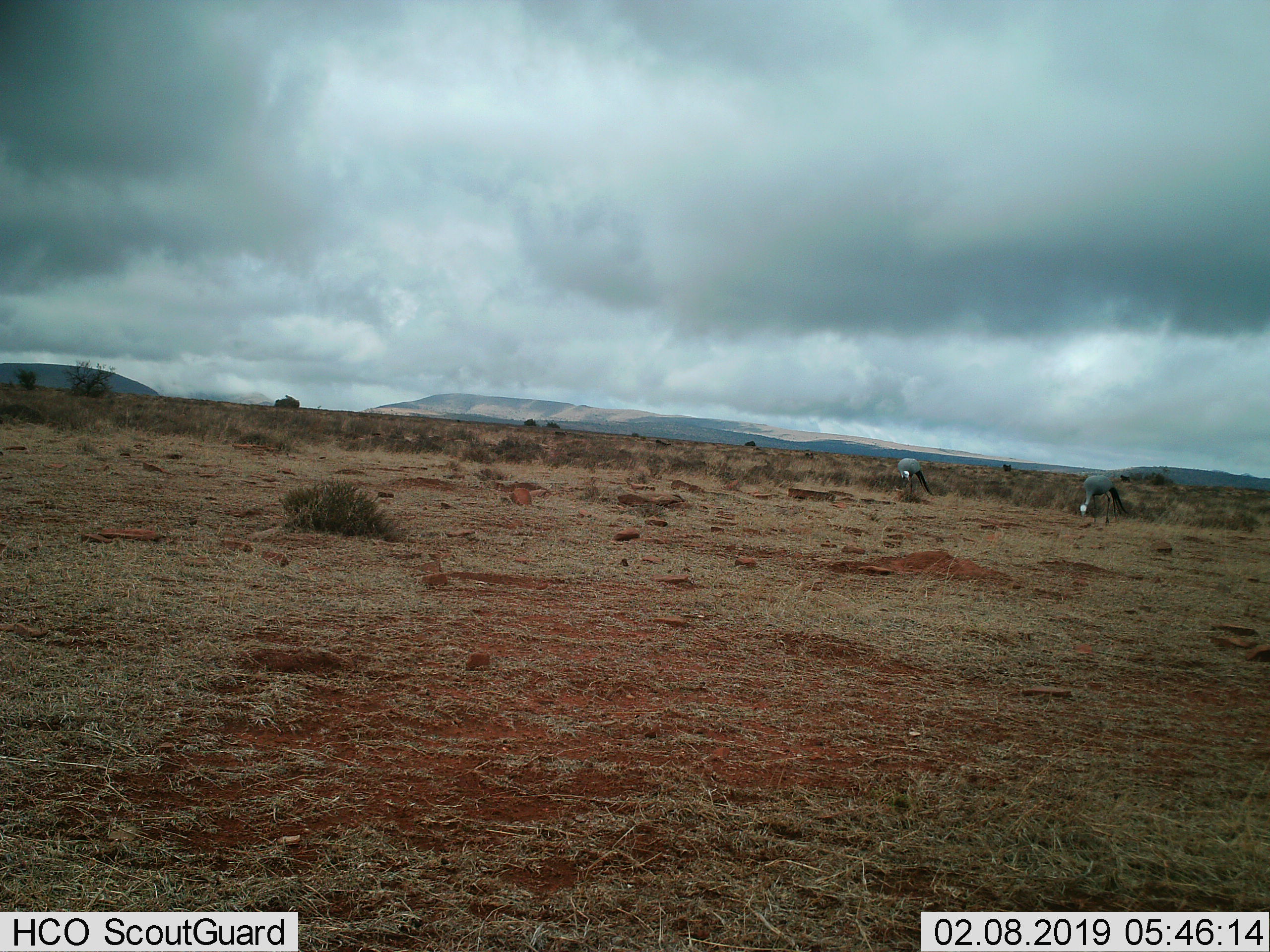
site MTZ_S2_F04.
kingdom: Animalia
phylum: Chordata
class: Aves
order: Gruiformes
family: Gruidae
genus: Anthropoides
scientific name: Anthropoides paradiseus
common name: blue crane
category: craneblue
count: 2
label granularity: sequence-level